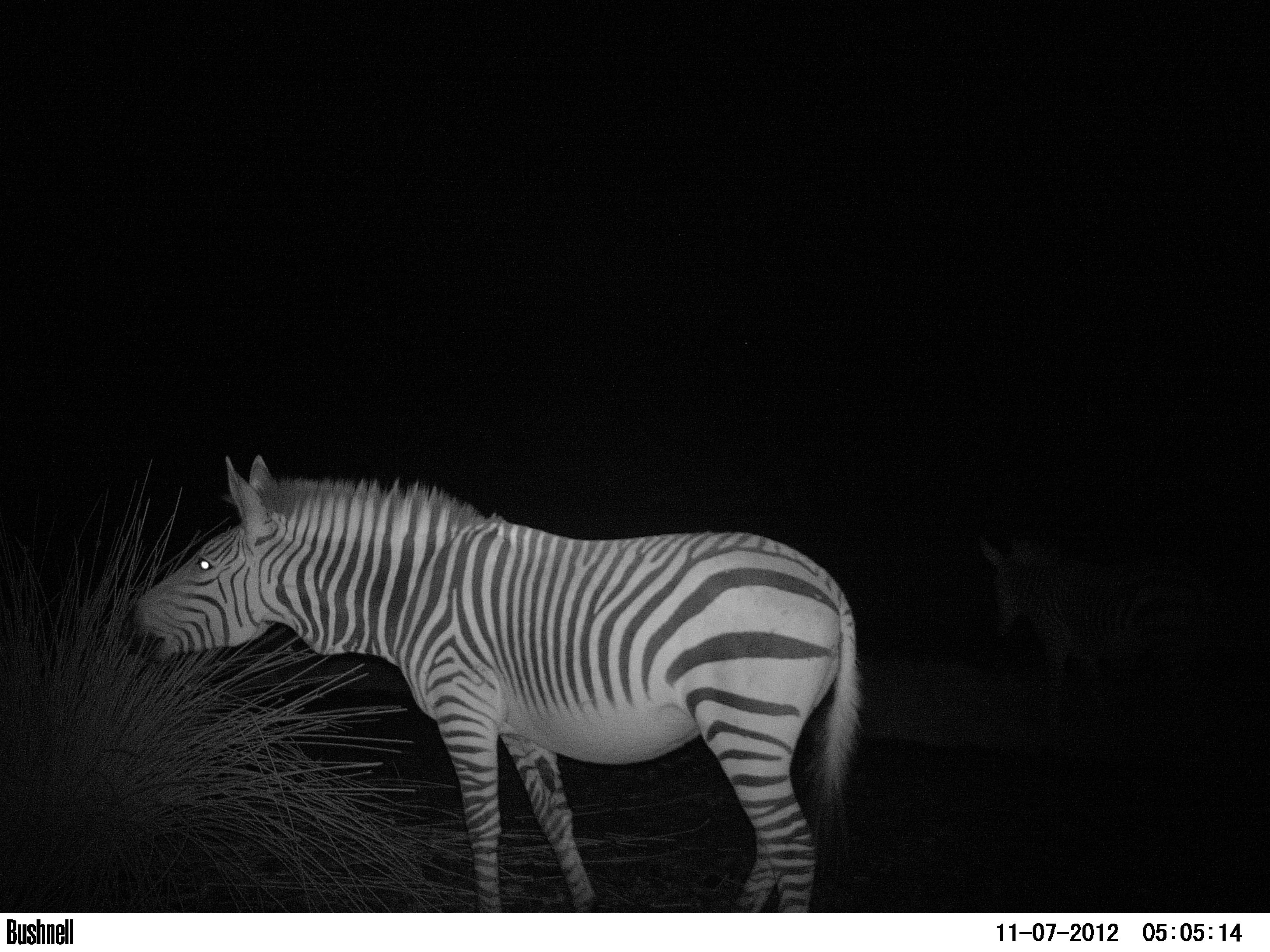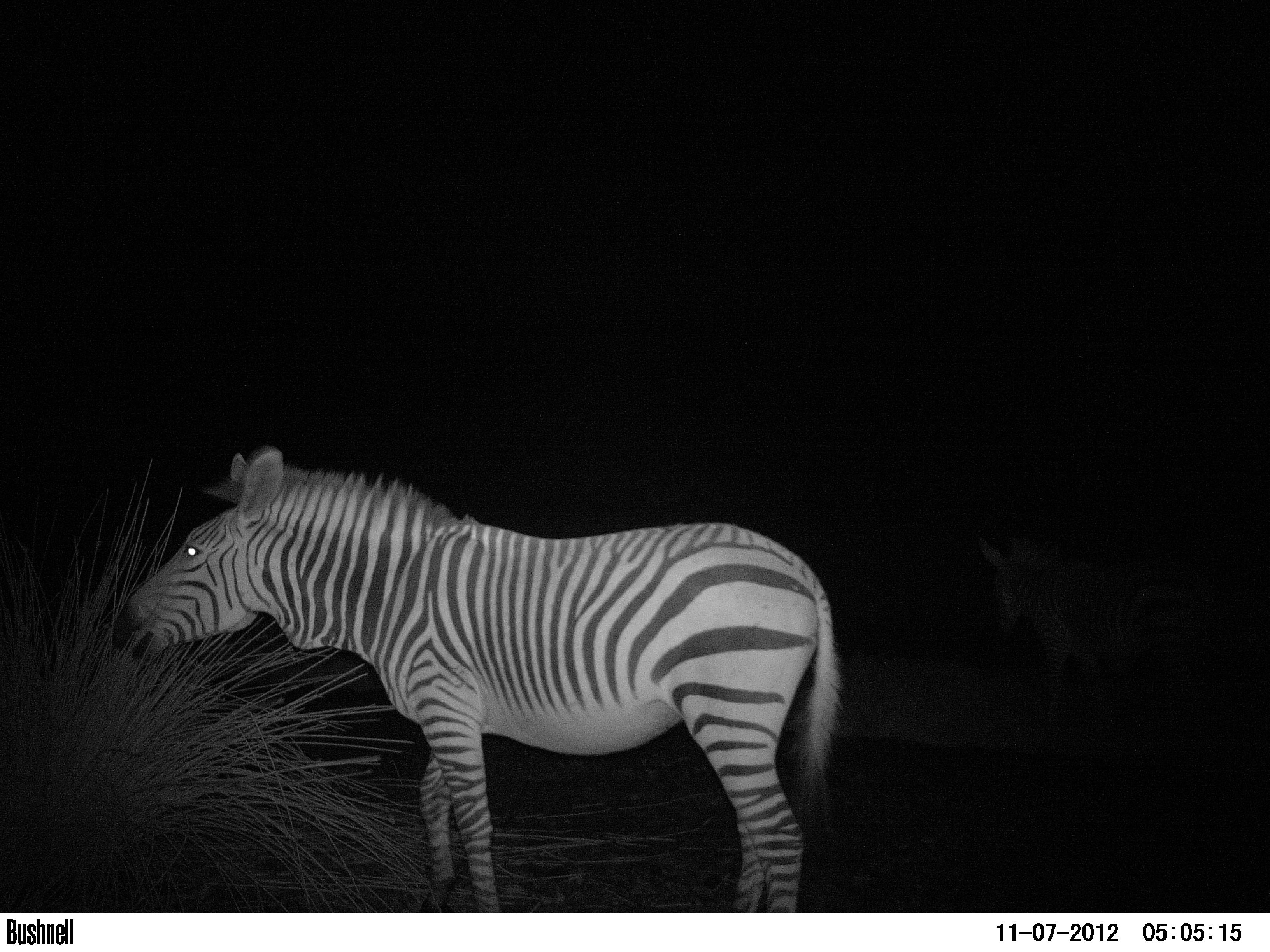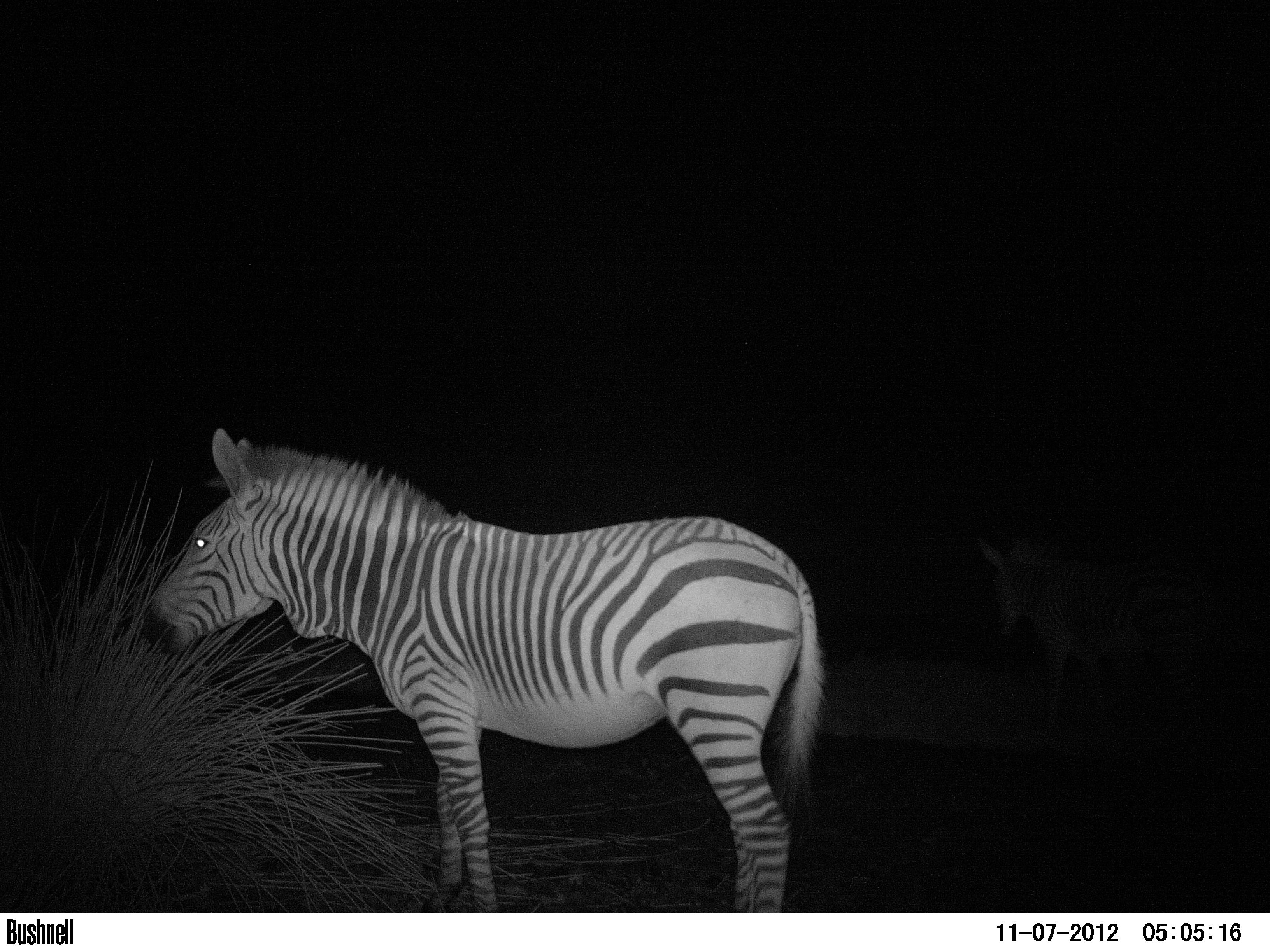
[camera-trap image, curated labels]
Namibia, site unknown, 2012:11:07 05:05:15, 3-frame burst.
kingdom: Animalia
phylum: Chordata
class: Mammalia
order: Perissodactyla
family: Equidae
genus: Equus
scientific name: Equus zebra hartmannae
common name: hartmann's mountain zebra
Equus zebra hartmannae (hartmann's mountain zebra).